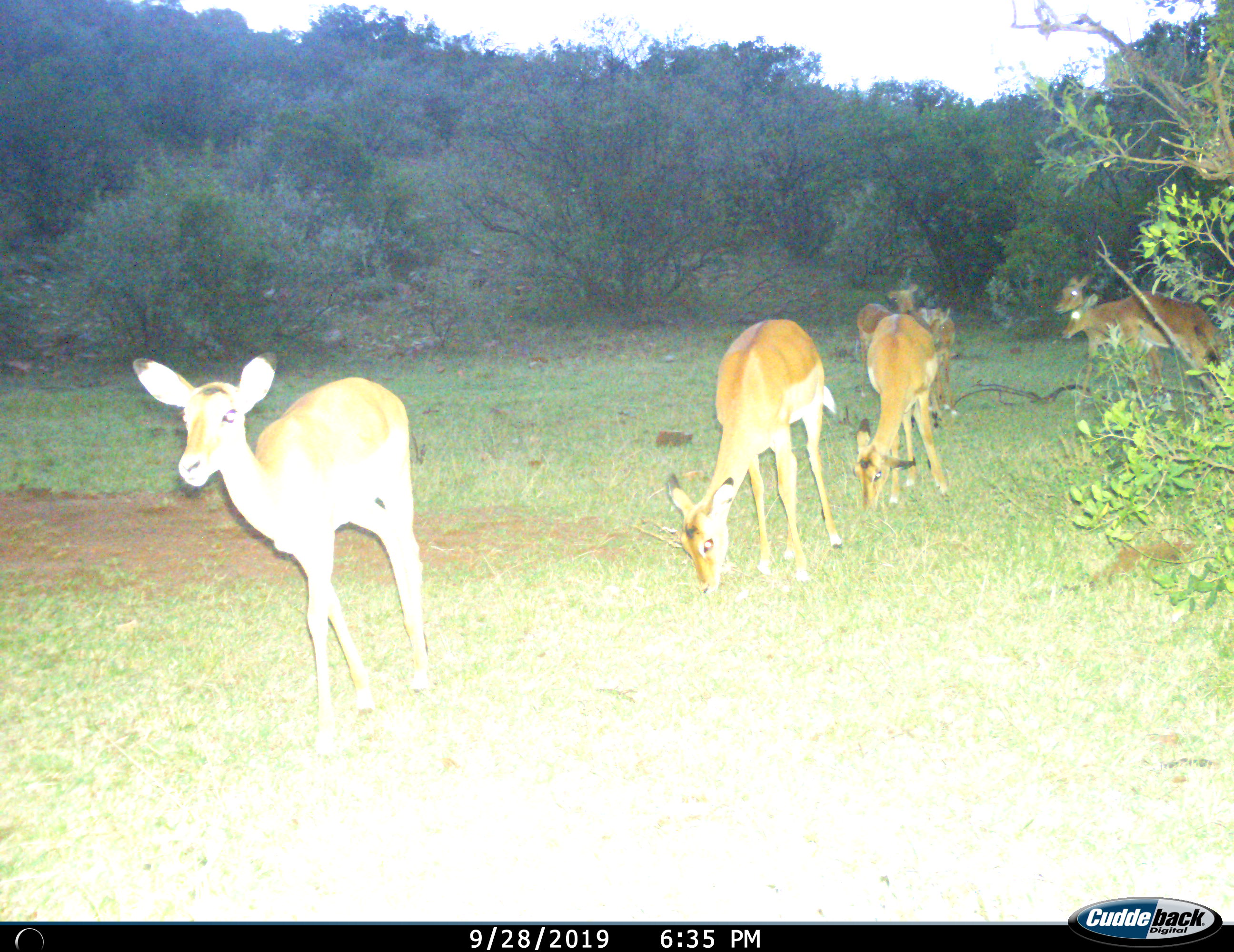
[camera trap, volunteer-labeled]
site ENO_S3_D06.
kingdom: Animalia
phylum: Chordata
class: Mammalia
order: Artiodactyla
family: Bovidae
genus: Aepyceros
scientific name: Aepyceros melampus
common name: impala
Impala (Aepyceros melampus), count 7. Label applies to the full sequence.